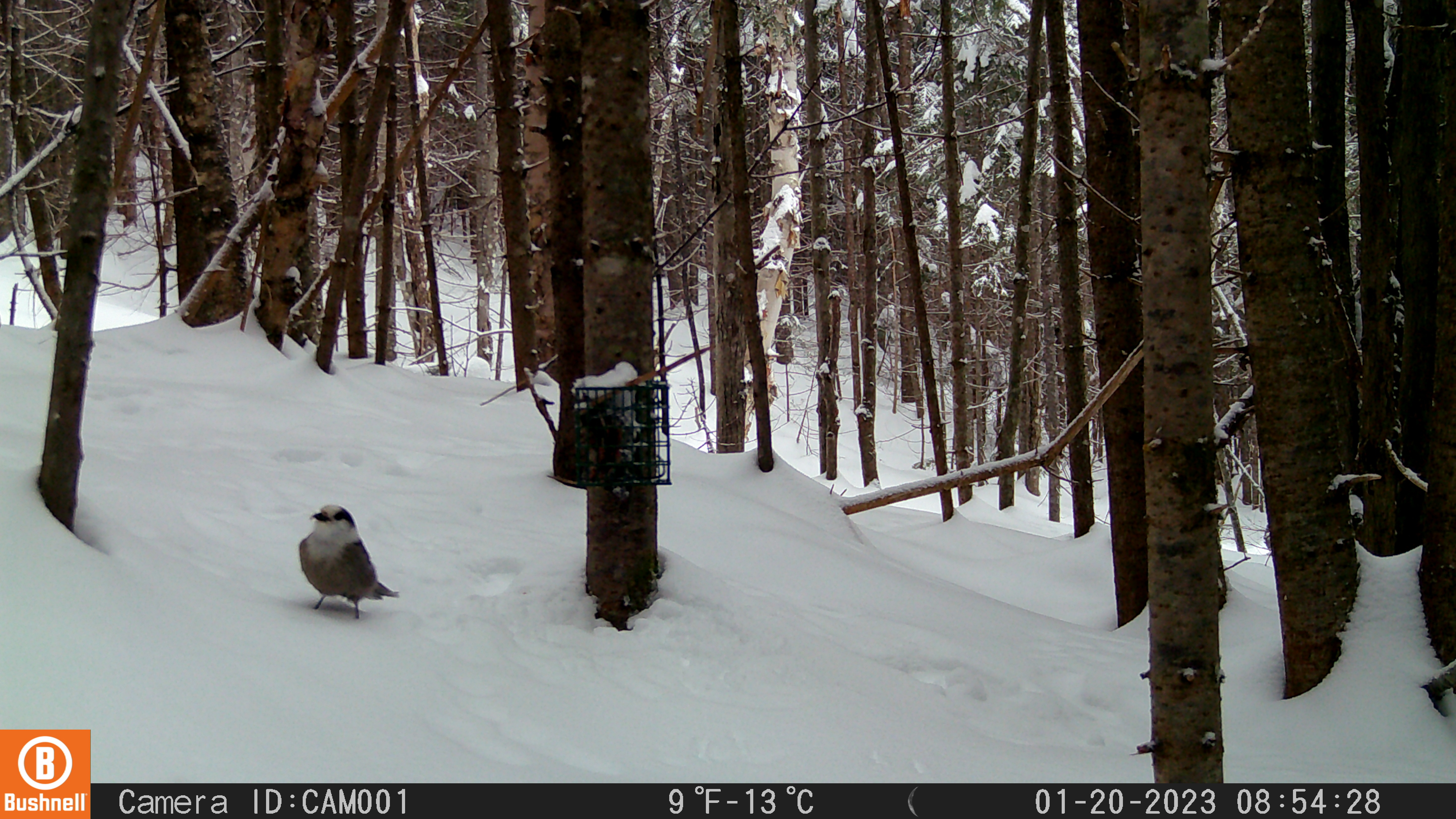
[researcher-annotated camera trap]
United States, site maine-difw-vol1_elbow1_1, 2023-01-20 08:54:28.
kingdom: Animalia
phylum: Chordata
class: Aves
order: Passeriformes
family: Corvidae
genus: Perisoreus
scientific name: Perisoreus canadensis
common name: canada jay